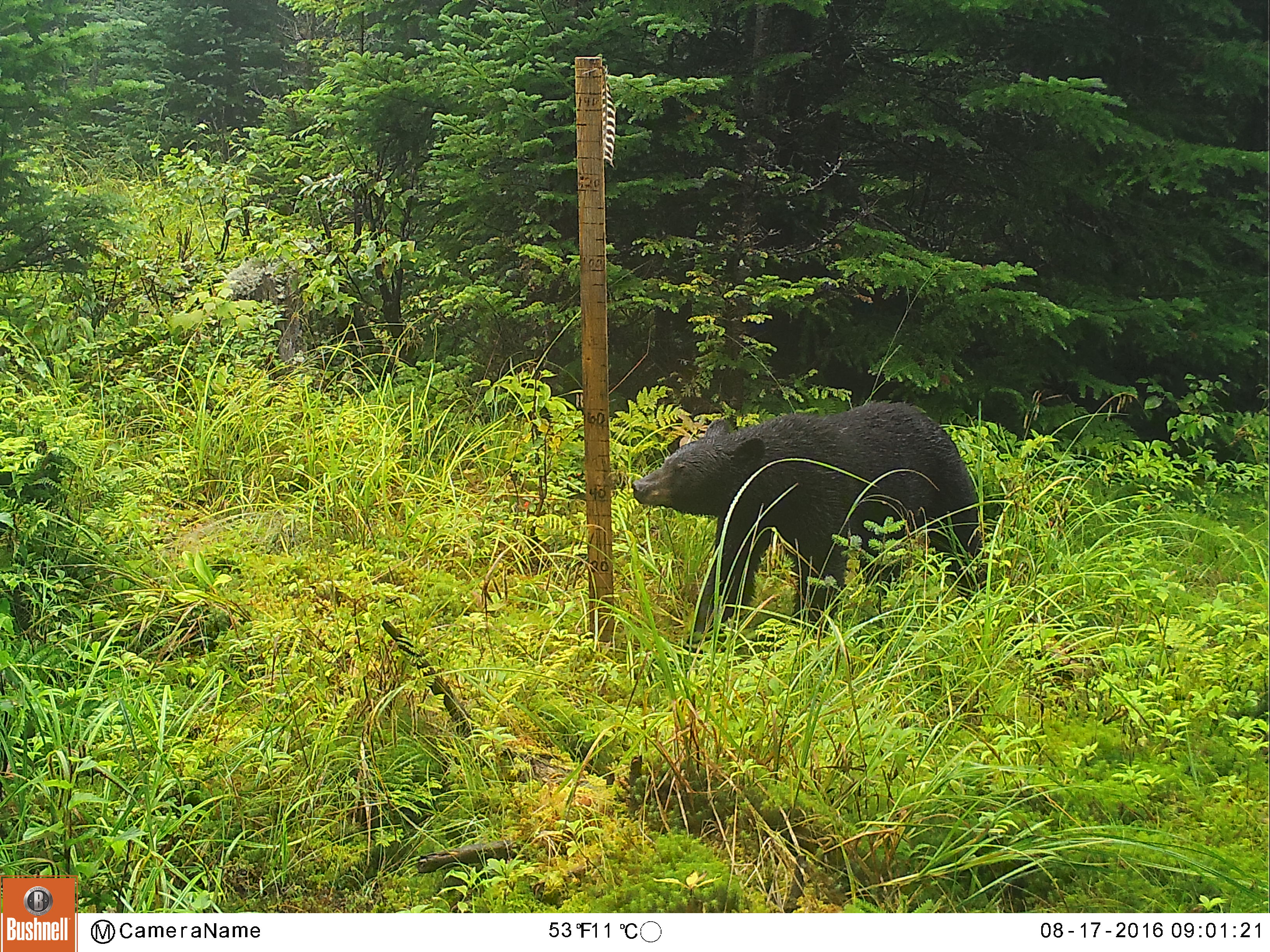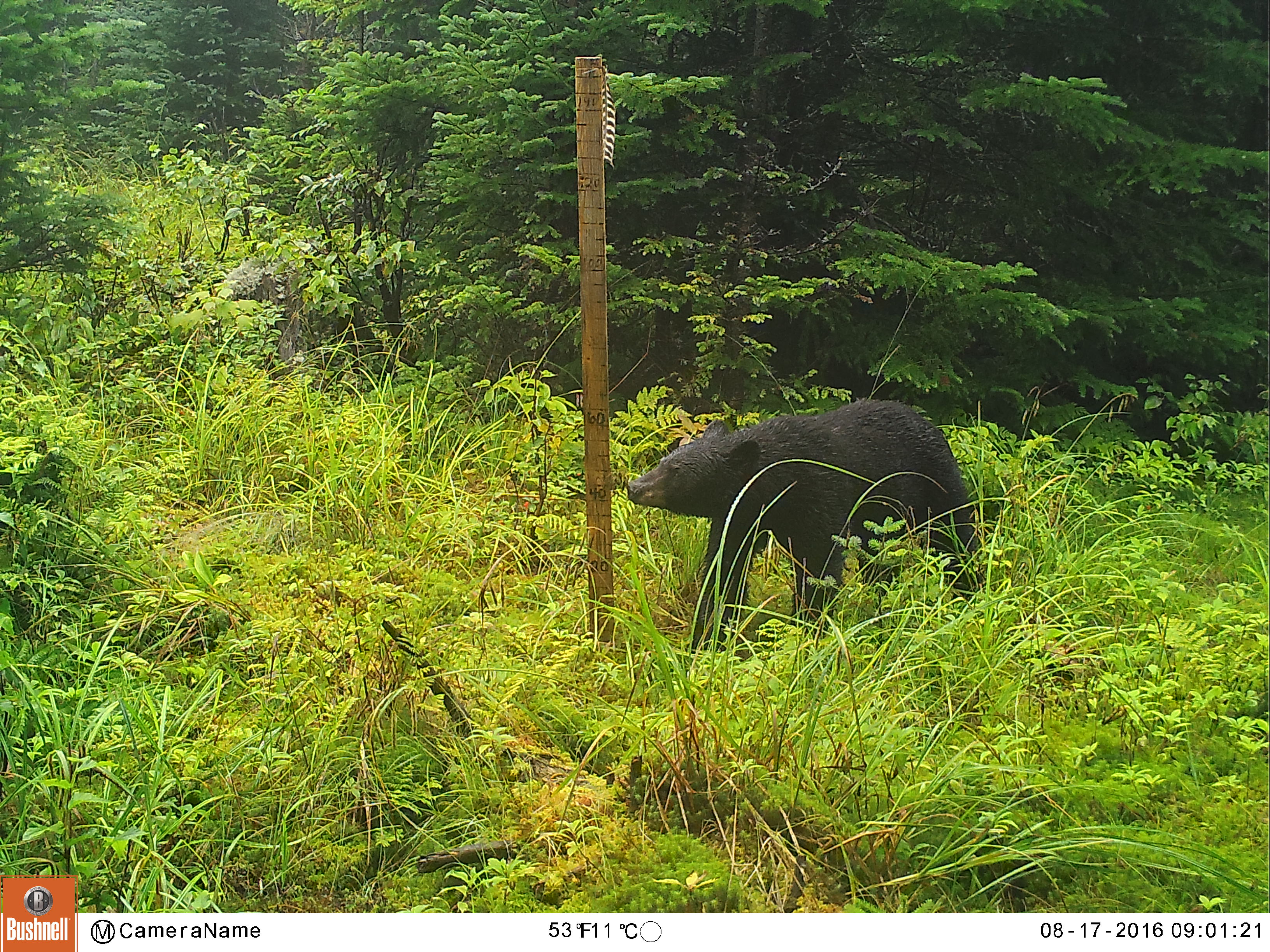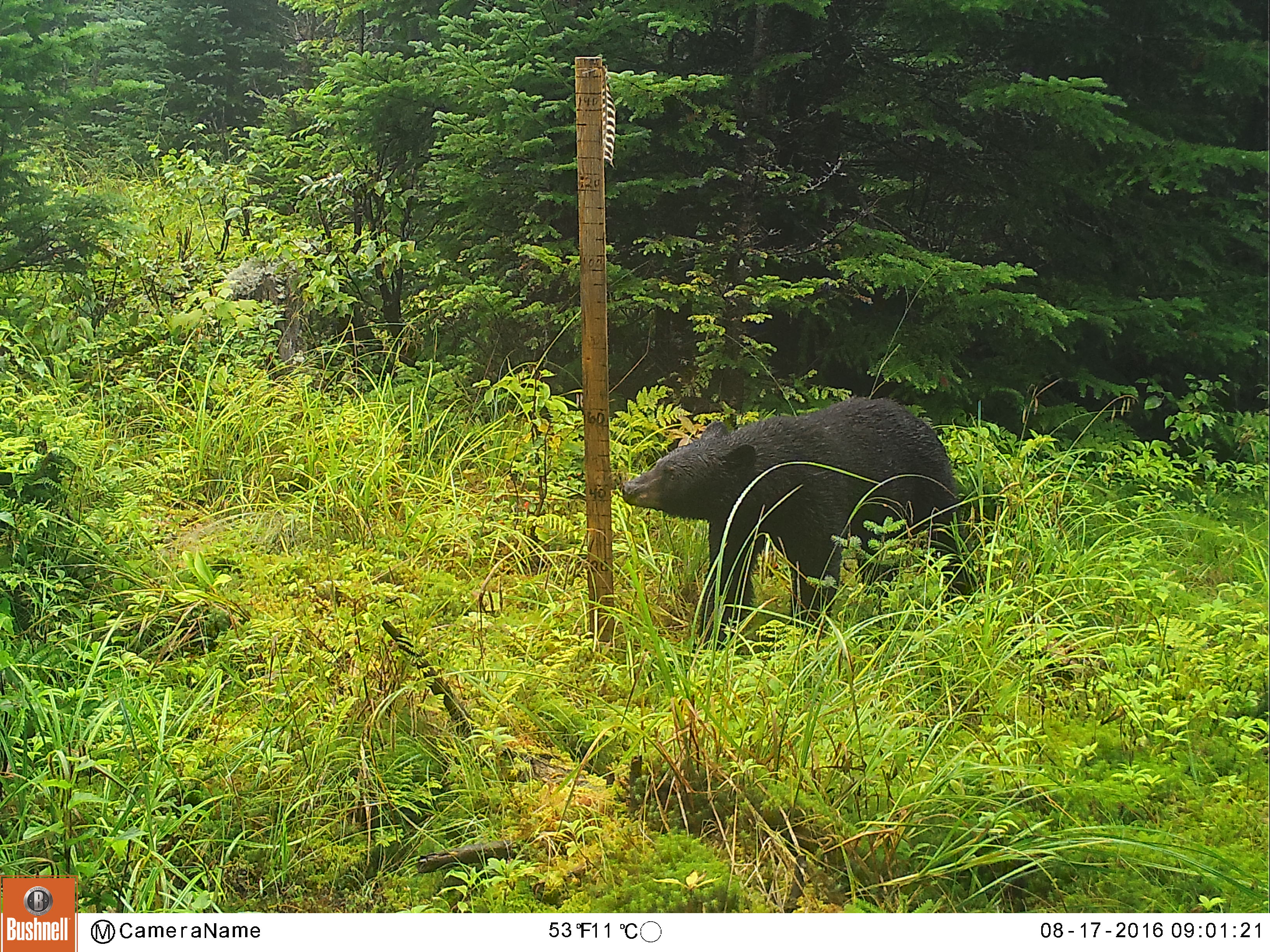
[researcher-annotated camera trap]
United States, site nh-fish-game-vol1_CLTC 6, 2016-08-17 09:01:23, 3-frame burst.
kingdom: Animalia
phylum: Chordata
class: Mammalia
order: Carnivora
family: Ursidae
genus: Ursus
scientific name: Ursus americanus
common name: black bear